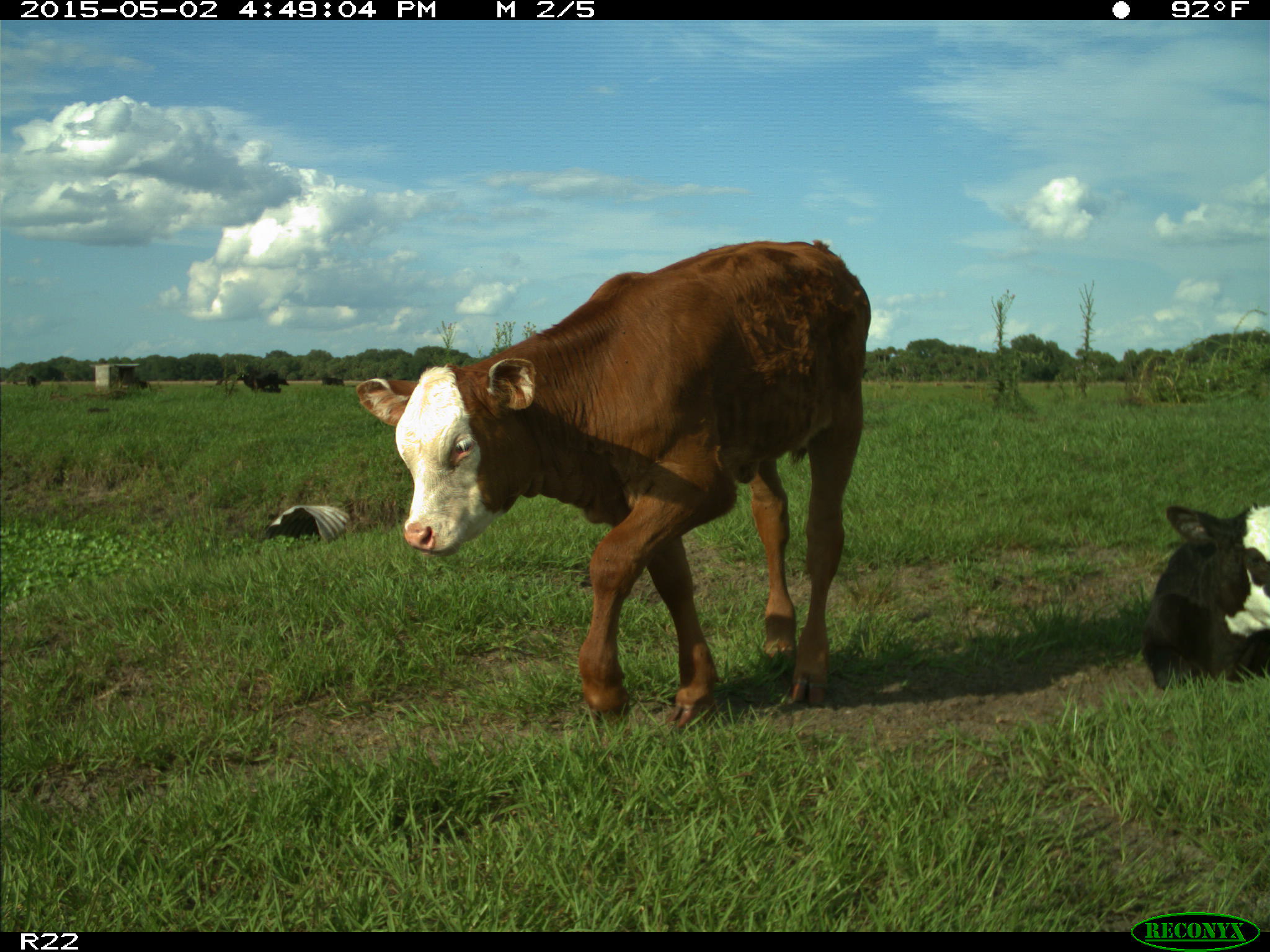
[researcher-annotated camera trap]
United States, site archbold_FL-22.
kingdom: Animalia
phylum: Chordata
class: Mammalia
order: Artiodactyla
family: Bovidae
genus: Bos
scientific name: Bos taurus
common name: domestic cow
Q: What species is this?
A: Bos taurus (domestic cow).